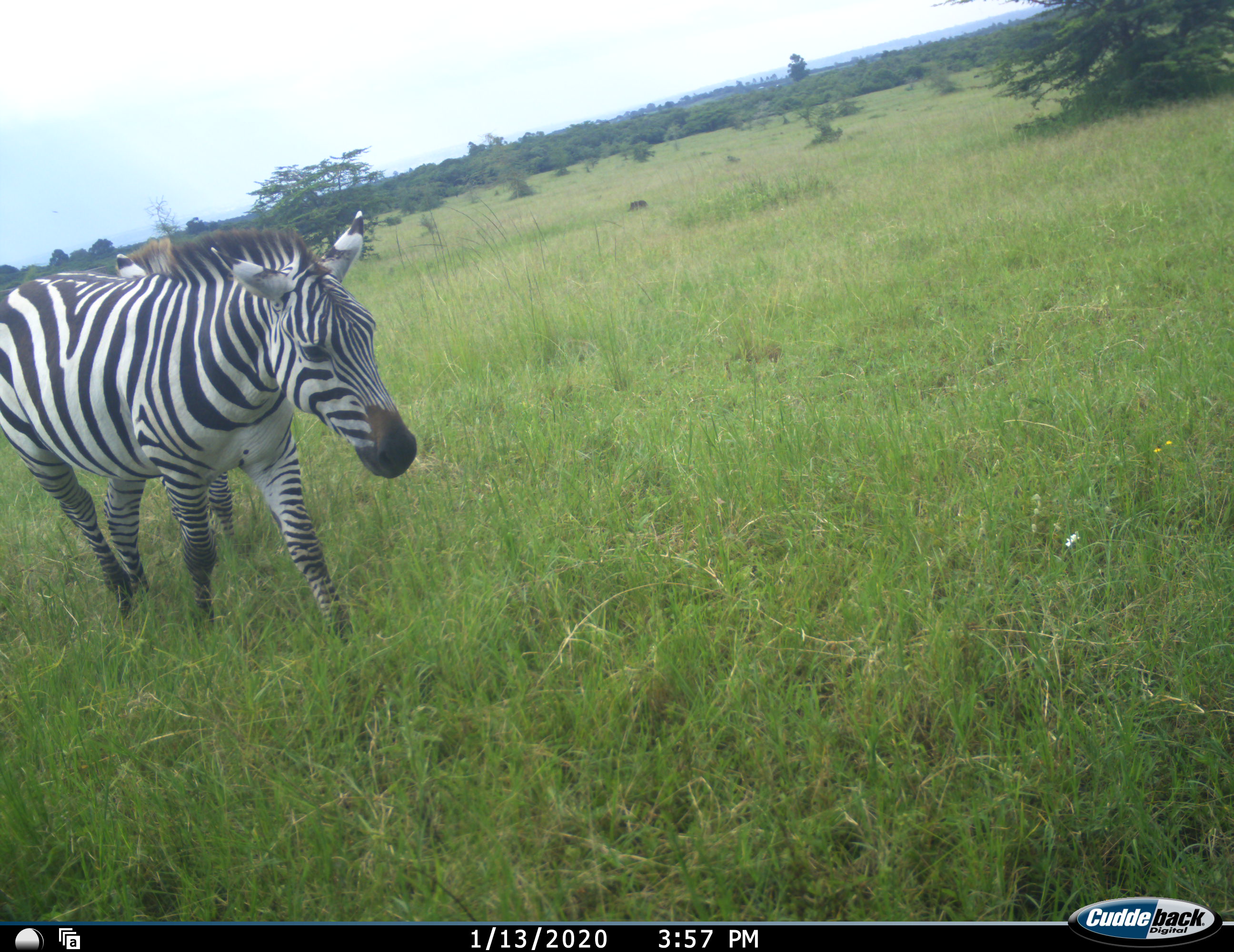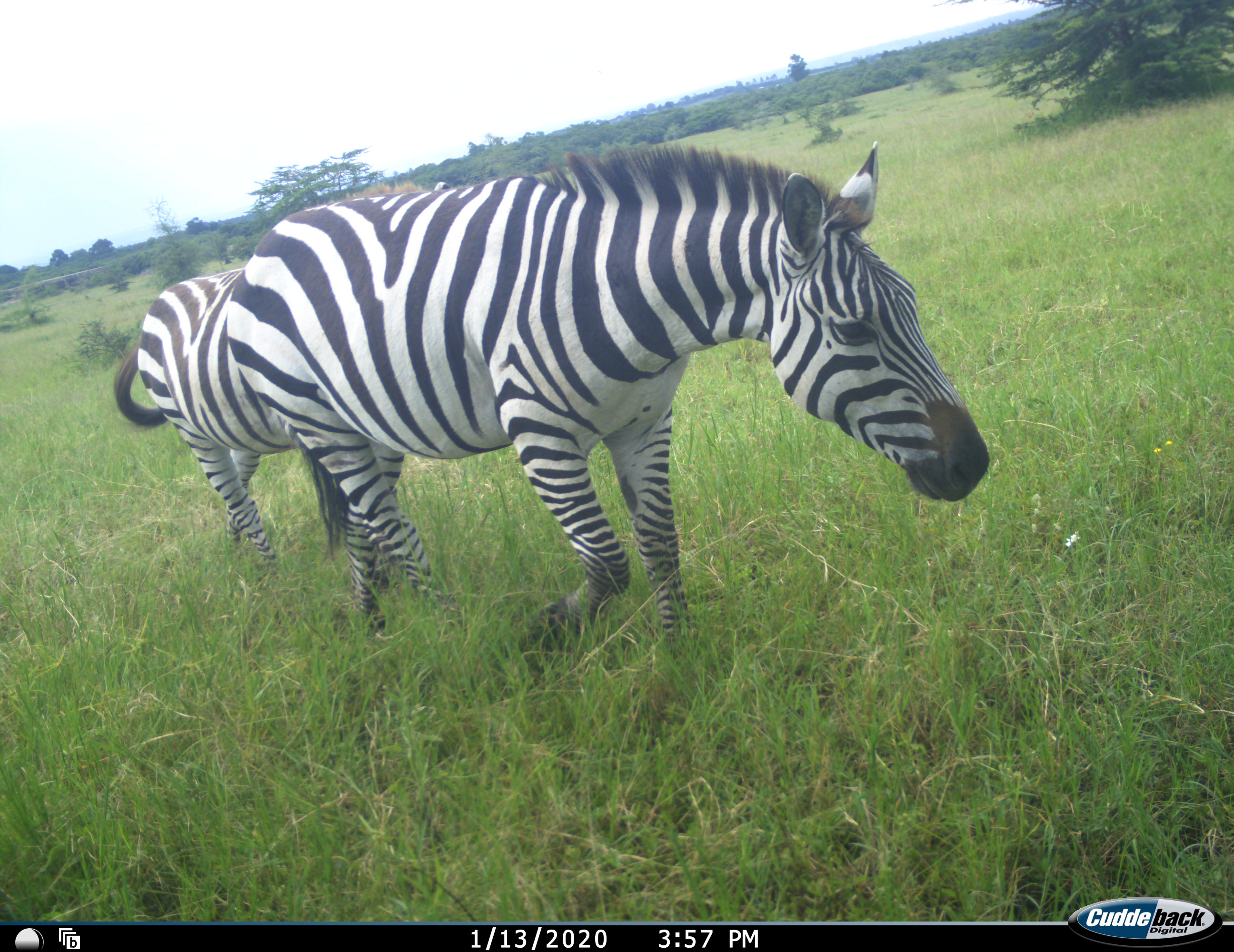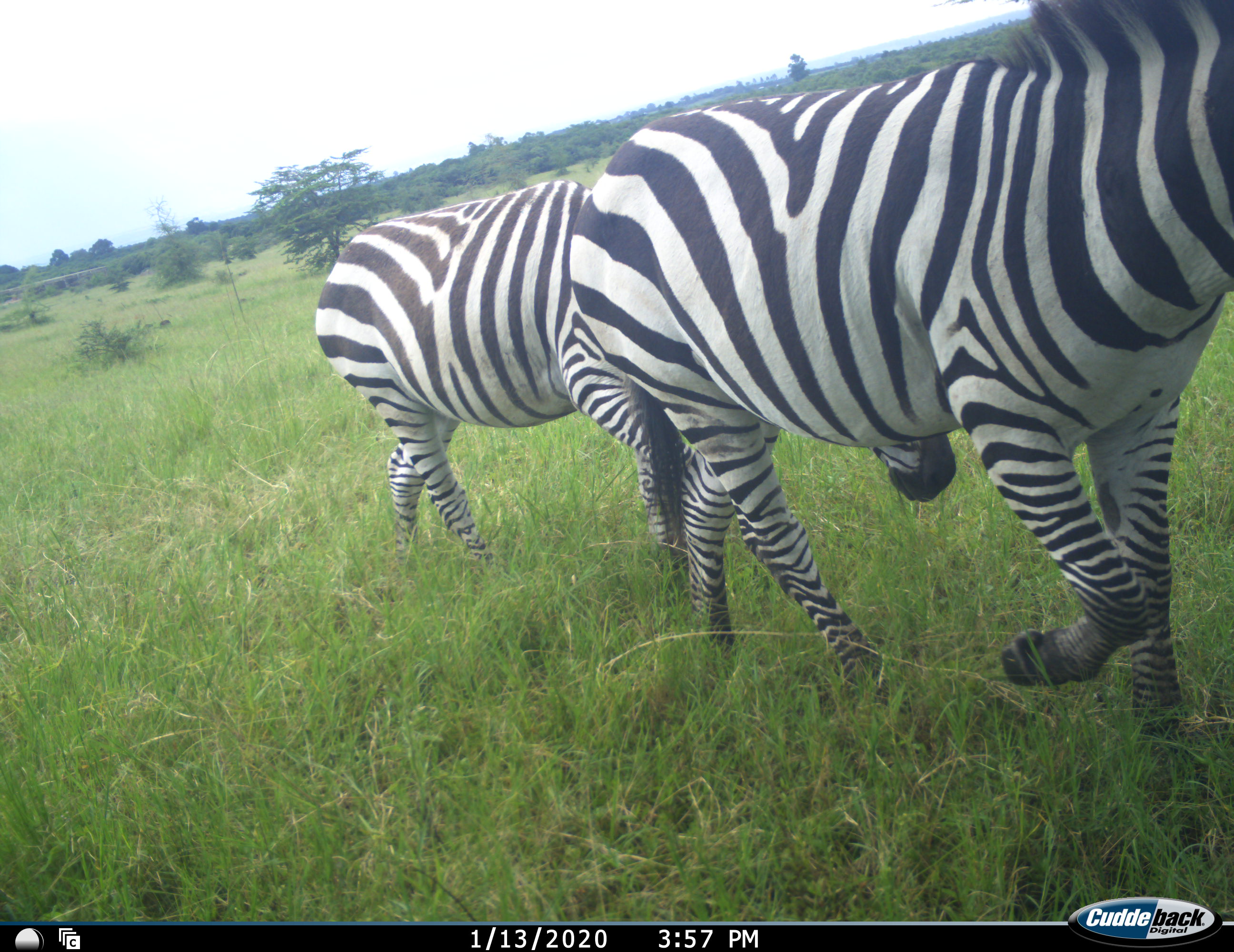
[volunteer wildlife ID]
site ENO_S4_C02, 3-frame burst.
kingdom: Animalia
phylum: Chordata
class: Mammalia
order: Perissodactyla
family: Equidae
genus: Equus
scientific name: Equus quagga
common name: plains zebra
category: zebraplains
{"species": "zebraplains (plains zebra) (Equus quagga)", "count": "2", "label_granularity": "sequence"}